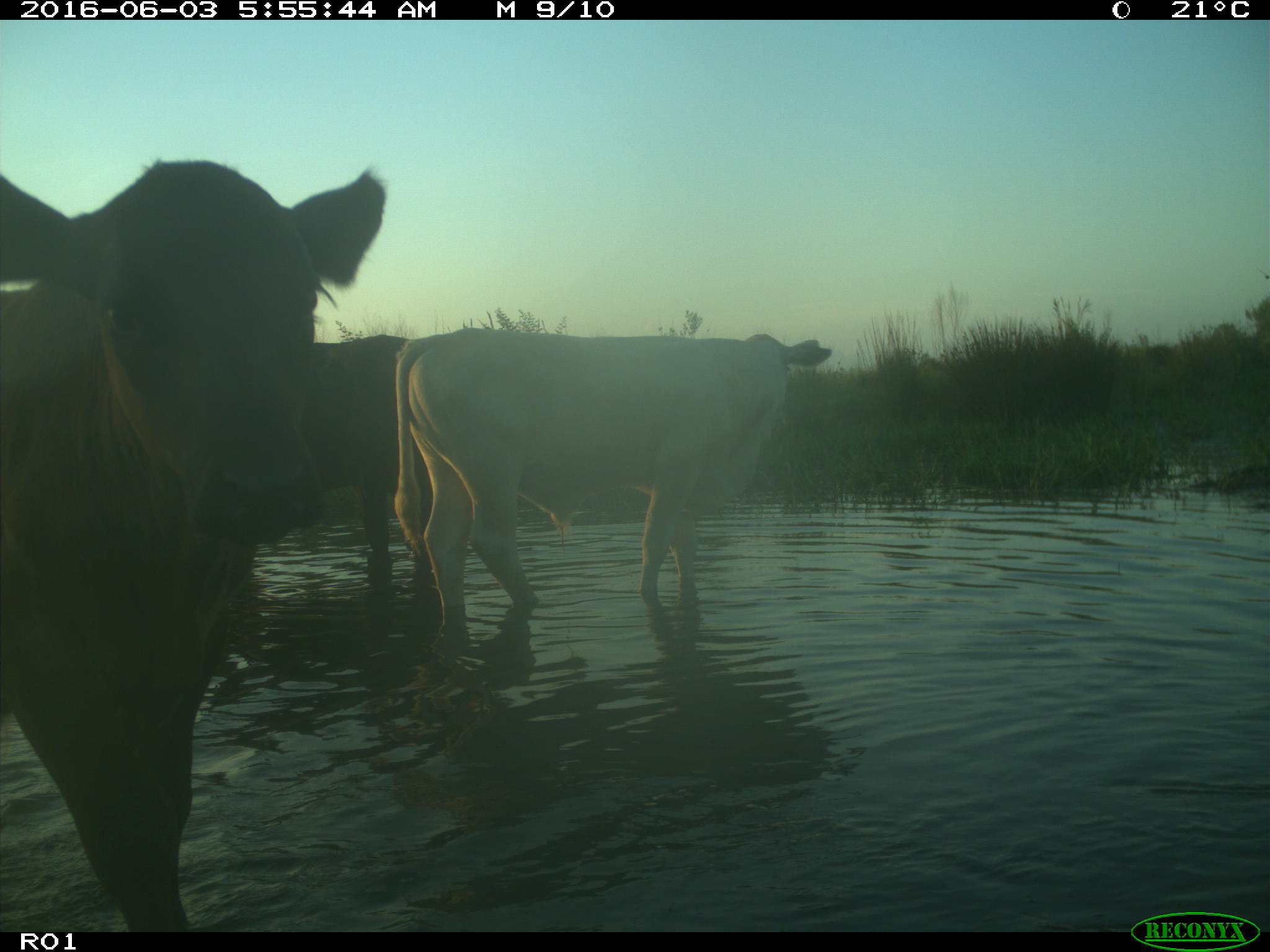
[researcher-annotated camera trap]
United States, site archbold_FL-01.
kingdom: Animalia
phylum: Chordata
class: Mammalia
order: Artiodactyla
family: Bovidae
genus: Bos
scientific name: Bos taurus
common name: domestic cow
Bos taurus (domestic cow).